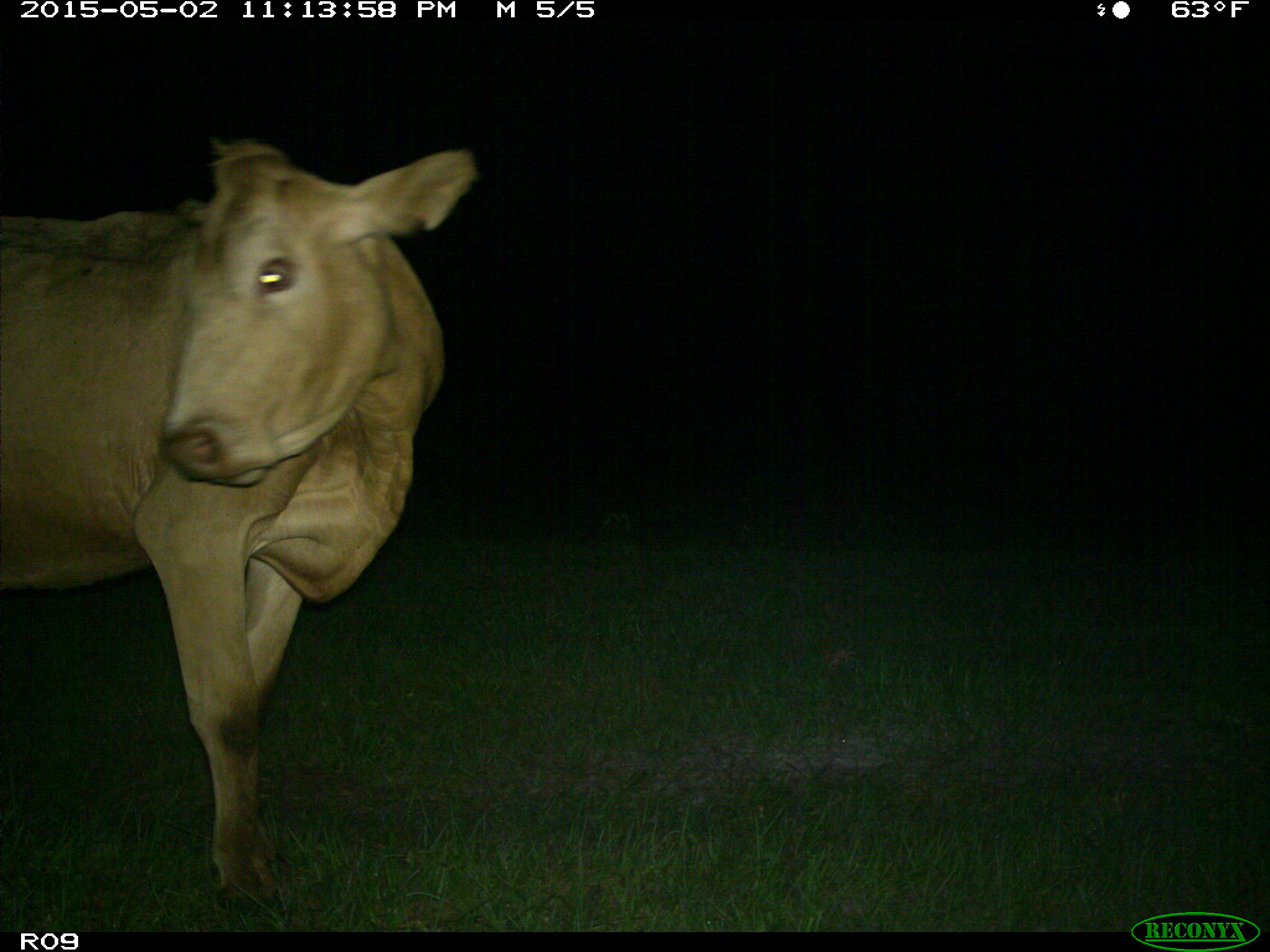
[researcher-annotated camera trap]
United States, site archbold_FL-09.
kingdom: Animalia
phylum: Chordata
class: Mammalia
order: Artiodactyla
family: Bovidae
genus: Bos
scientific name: Bos taurus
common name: domestic cow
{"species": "Bos taurus (domestic cow)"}